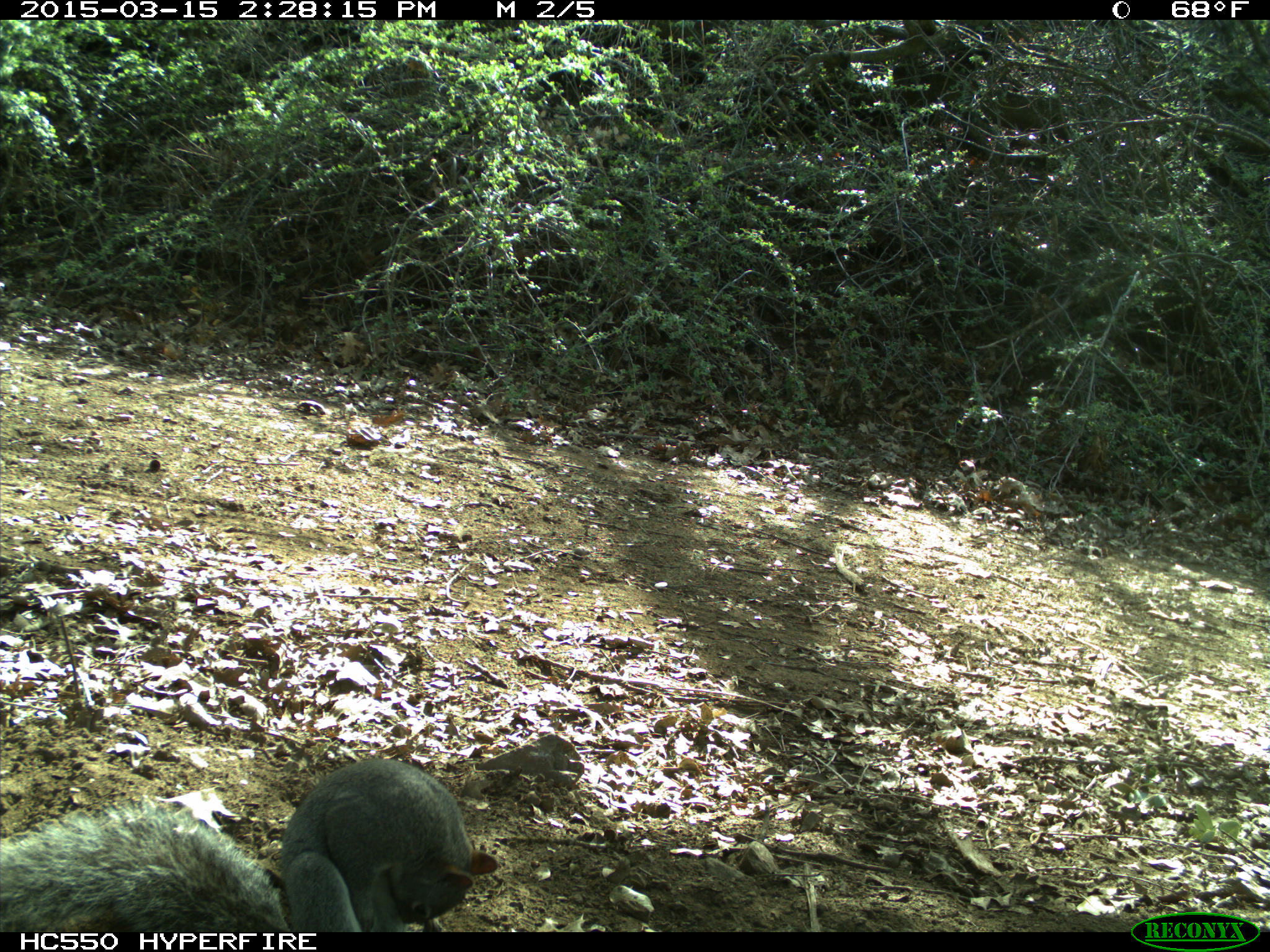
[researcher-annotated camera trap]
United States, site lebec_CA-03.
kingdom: Animalia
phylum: Chordata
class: Mammalia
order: Rodentia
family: Sciuridae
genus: Sciurus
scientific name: Sciurus carolinensis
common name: eastern gray squirrel